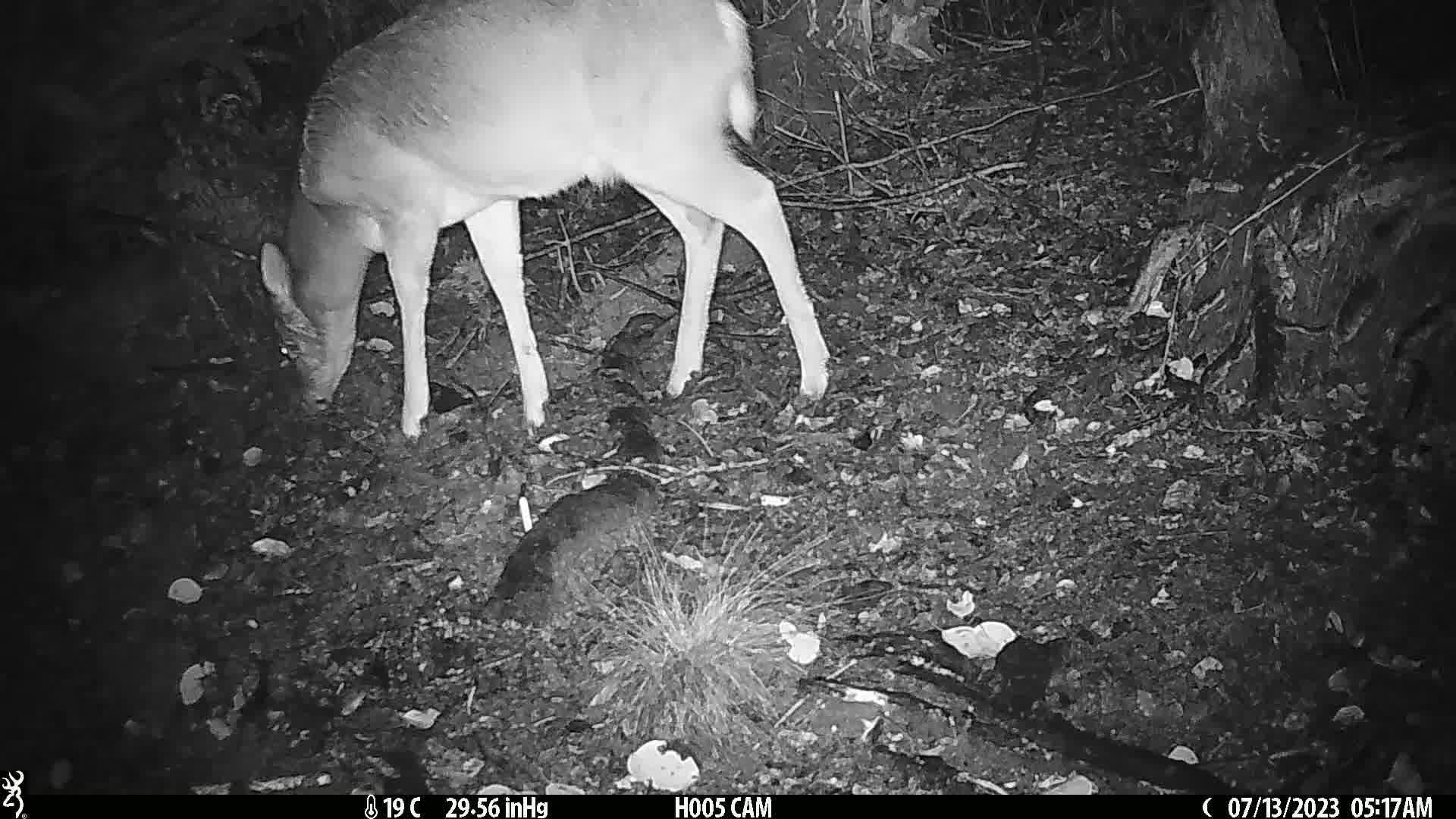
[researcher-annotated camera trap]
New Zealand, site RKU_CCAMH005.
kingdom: Animalia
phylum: Chordata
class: Mammalia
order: Artiodactyla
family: Cervidae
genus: Odocoileus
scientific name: Odocoileus virginianus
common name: white-tailed deer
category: white tailed deer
White tailed deer (white-tailed deer) (Odocoileus virginianus).